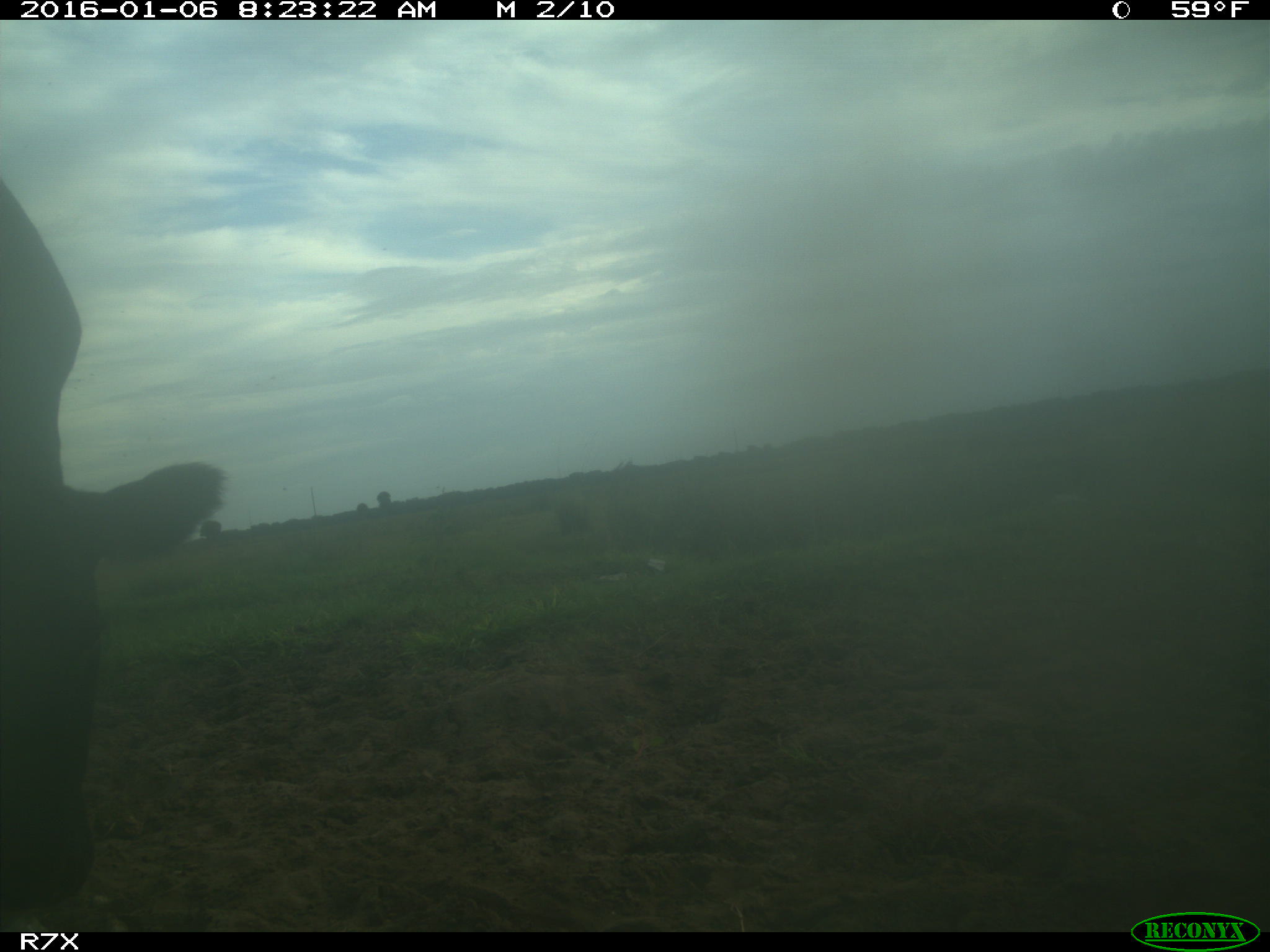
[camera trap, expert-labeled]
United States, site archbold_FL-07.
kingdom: Animalia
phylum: Chordata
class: Mammalia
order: Artiodactyla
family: Bovidae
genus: Bos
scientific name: Bos taurus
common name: domestic cow